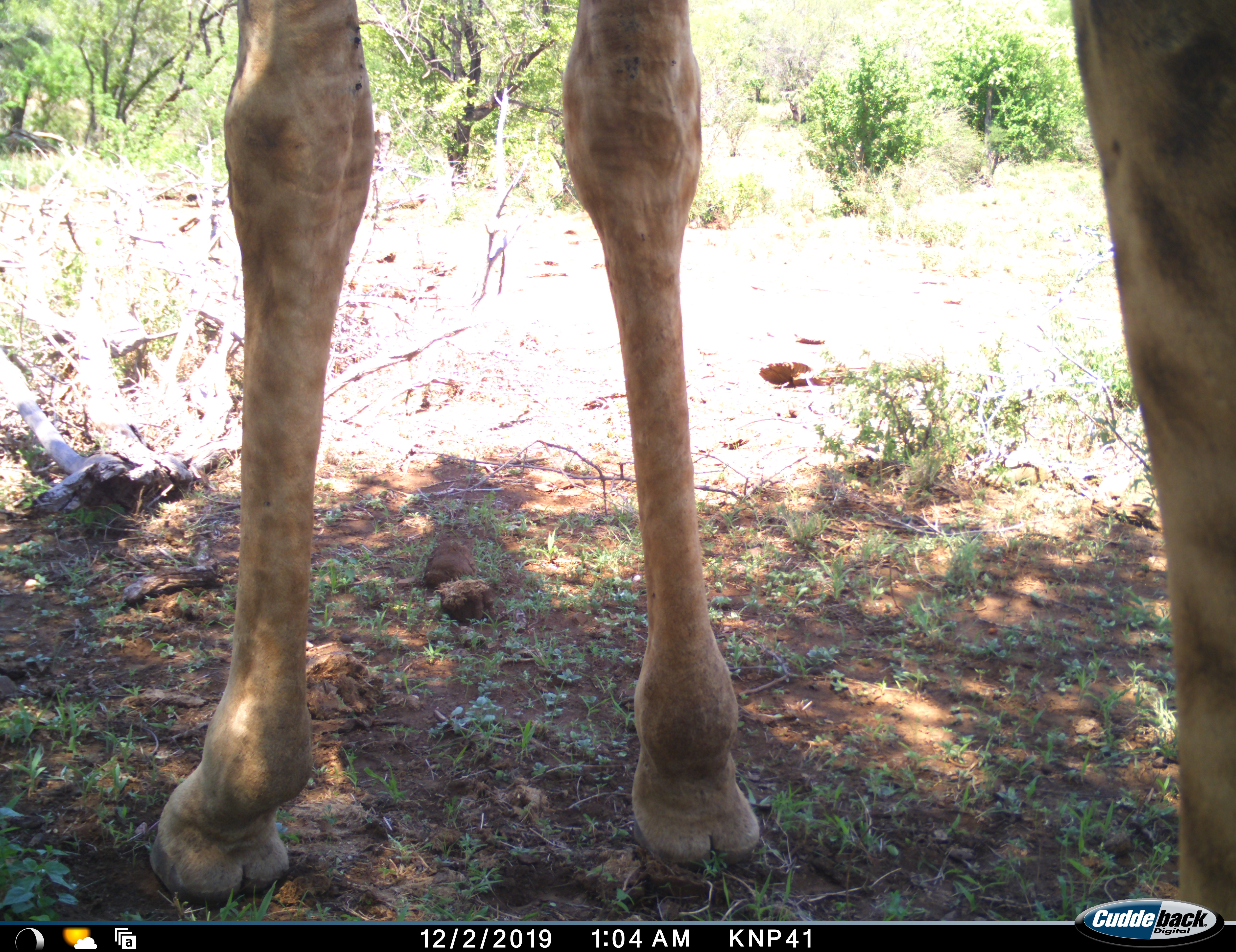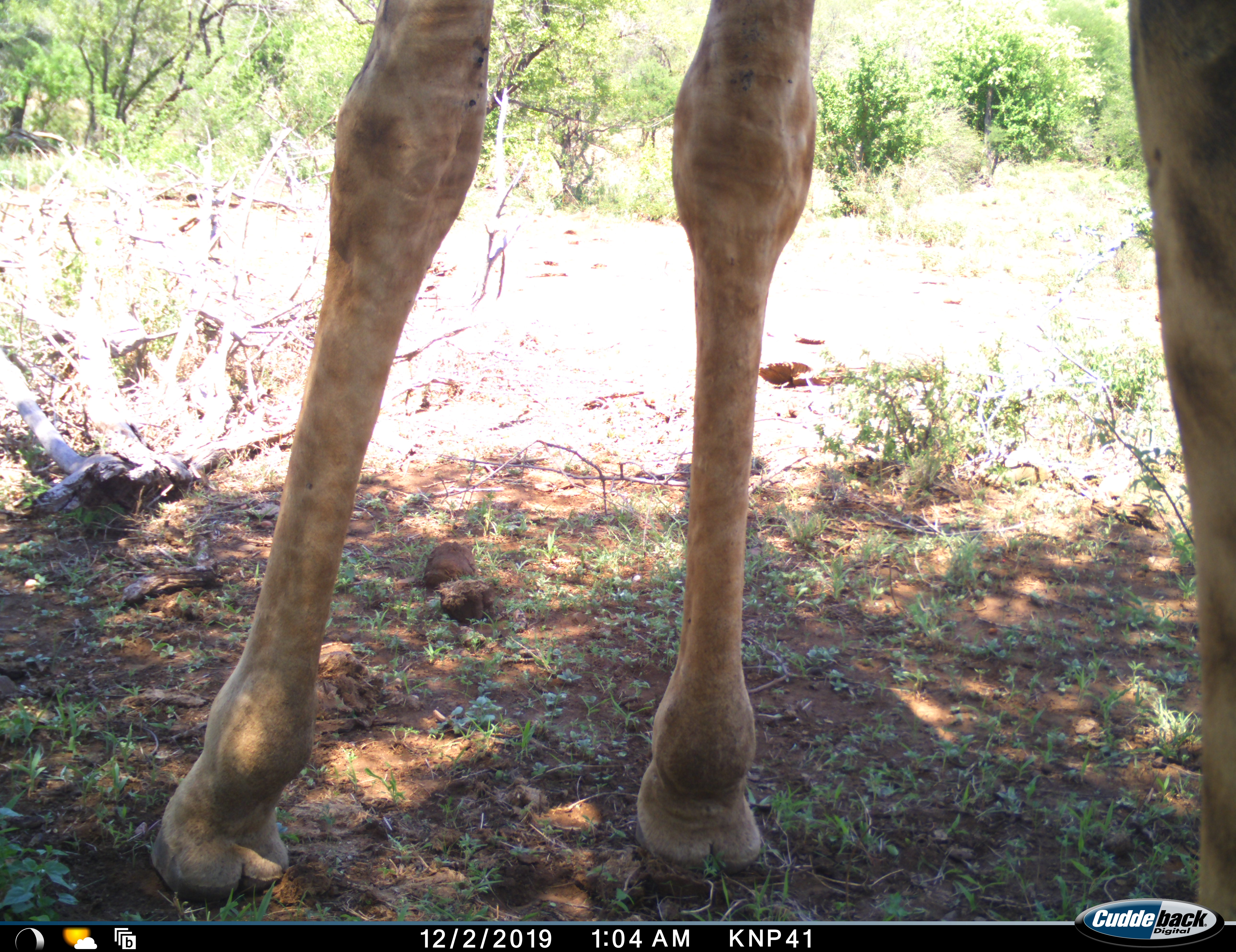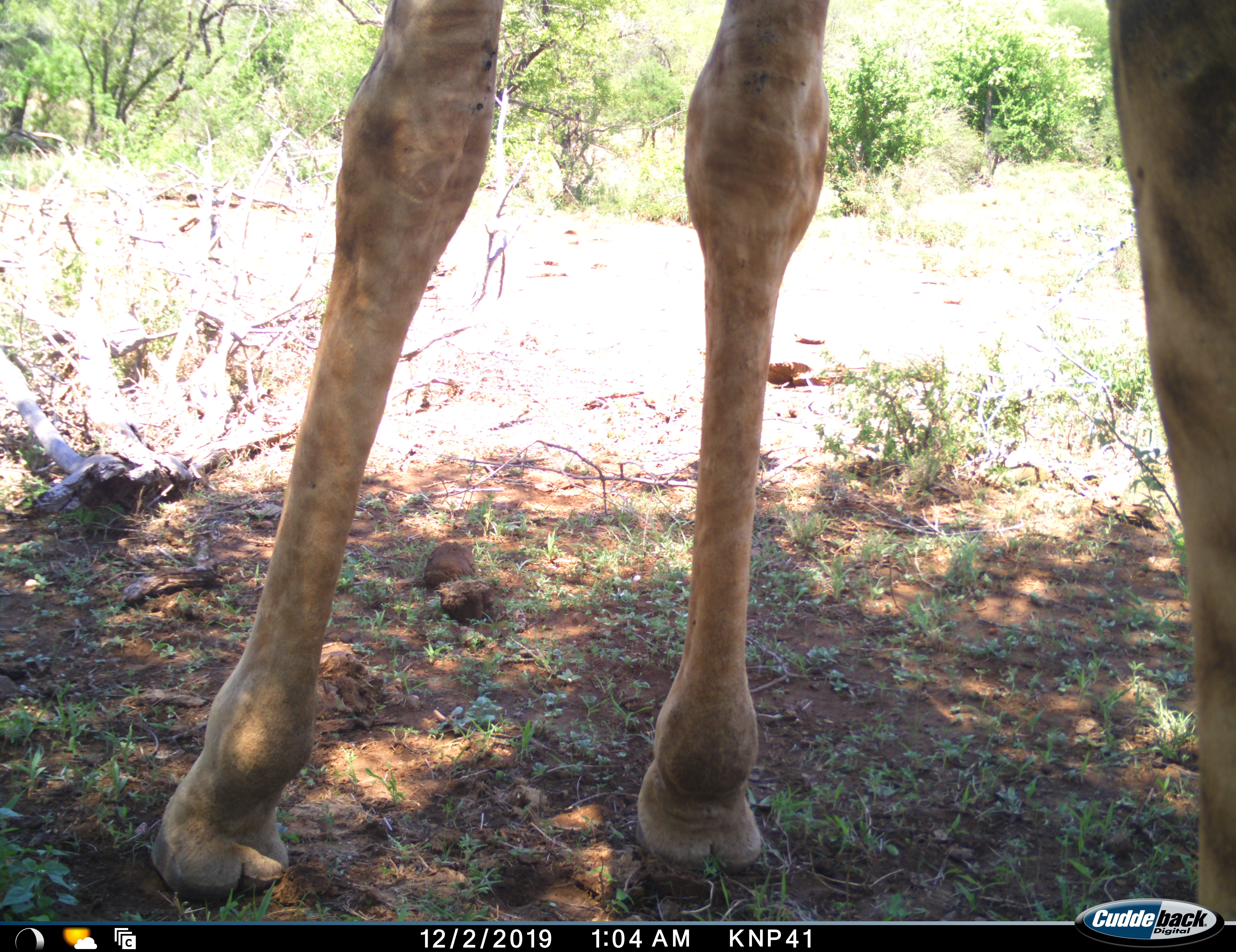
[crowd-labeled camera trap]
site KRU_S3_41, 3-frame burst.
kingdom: Animalia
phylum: Chordata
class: Mammalia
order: Artiodactyla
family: Giraffidae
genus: Giraffa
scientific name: Giraffa camelopardalis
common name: giraffe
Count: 1.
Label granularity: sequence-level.